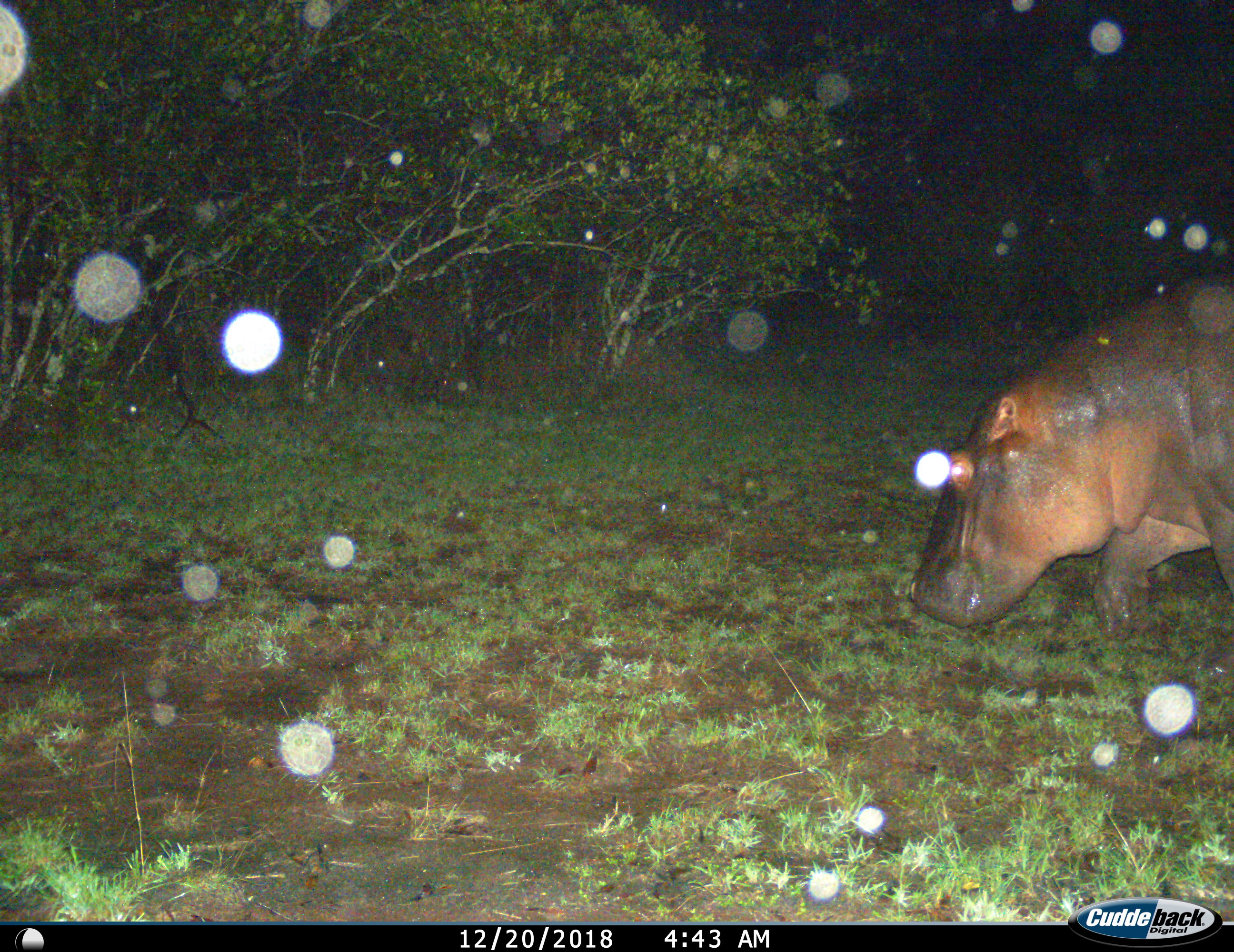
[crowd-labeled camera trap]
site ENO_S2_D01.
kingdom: Animalia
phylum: Chordata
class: Mammalia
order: Artiodactyla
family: Hippopotamidae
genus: Hippopotamus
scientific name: Hippopotamus amphibius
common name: hippopotamus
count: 1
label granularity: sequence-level